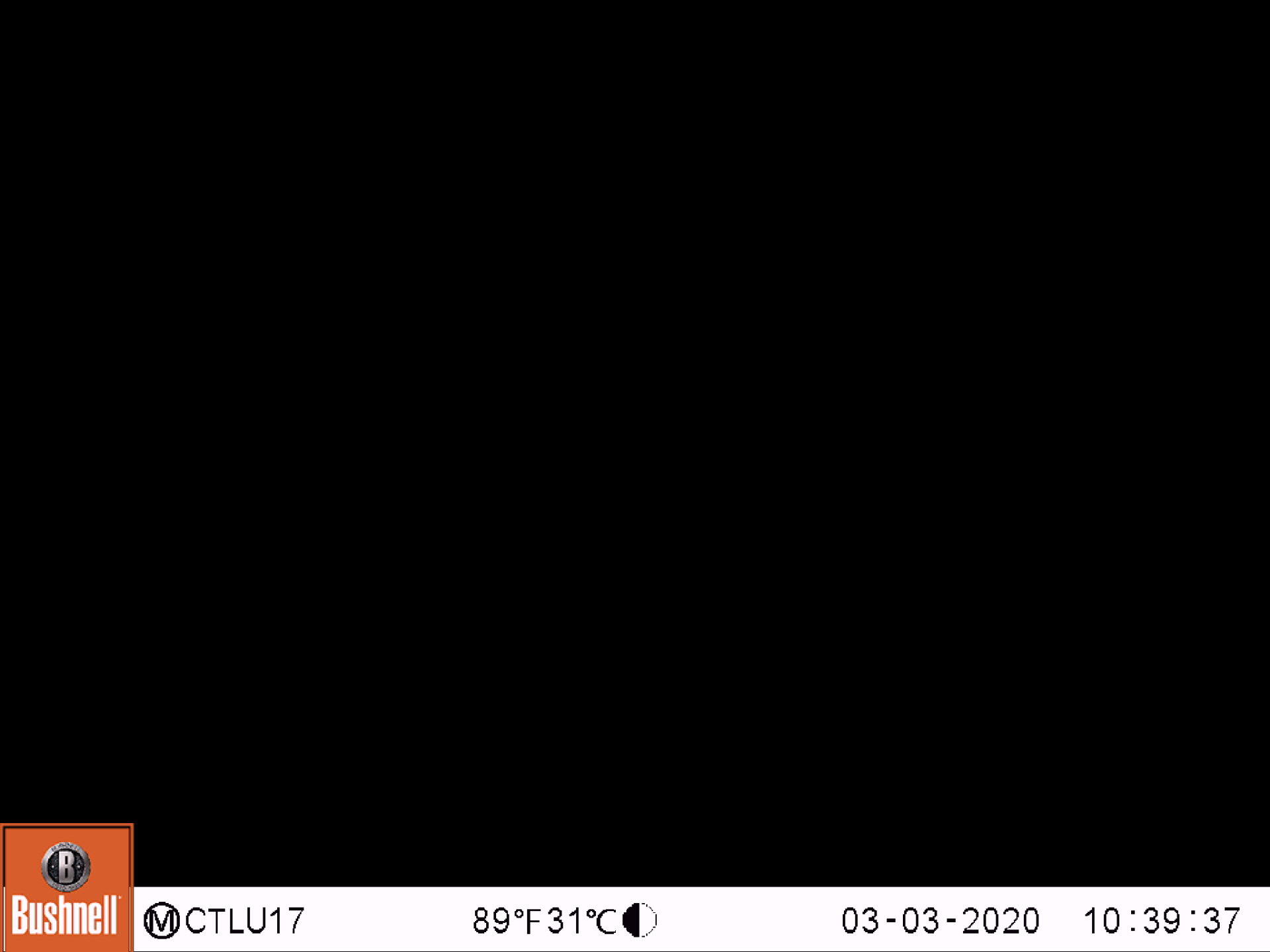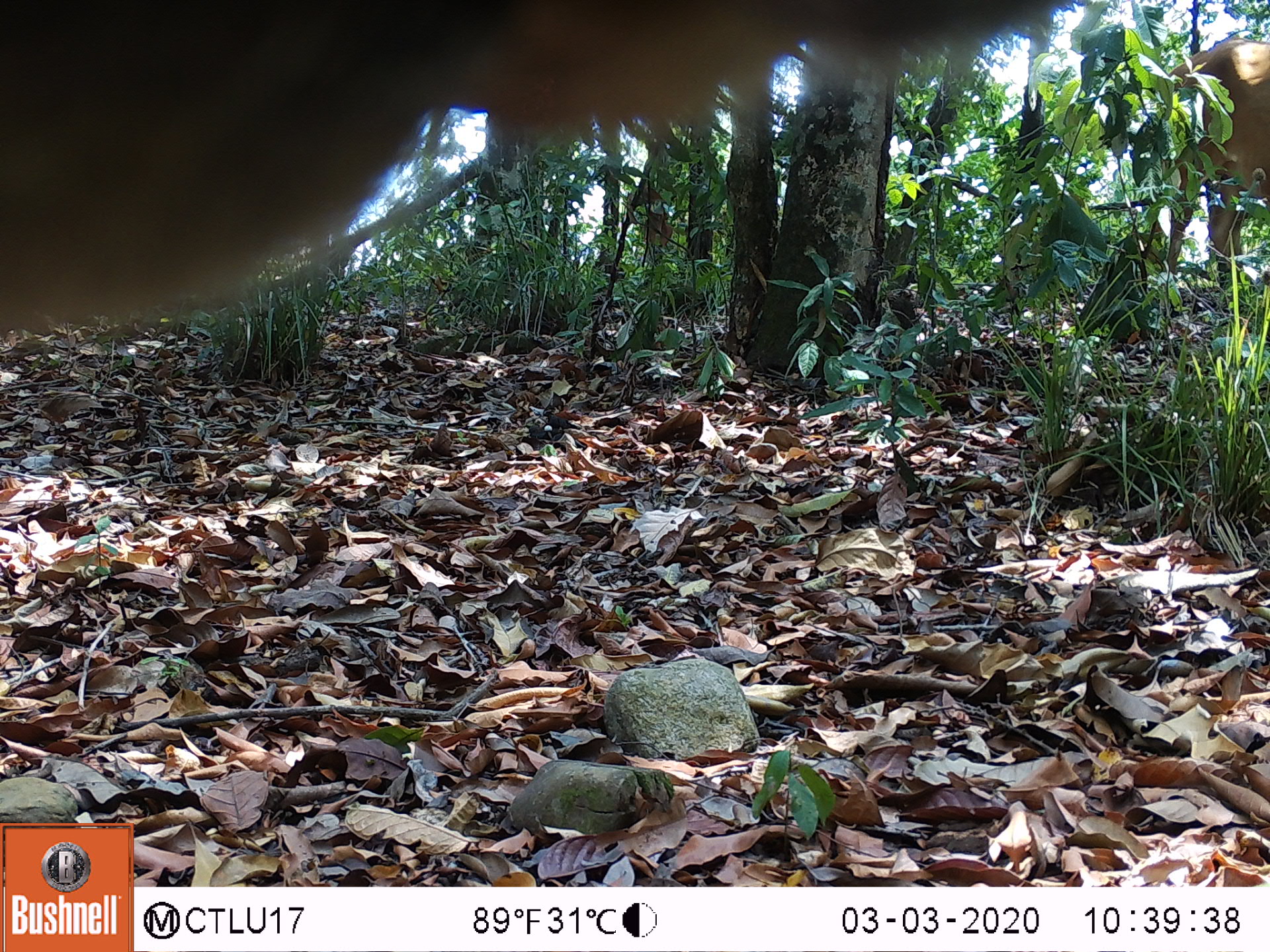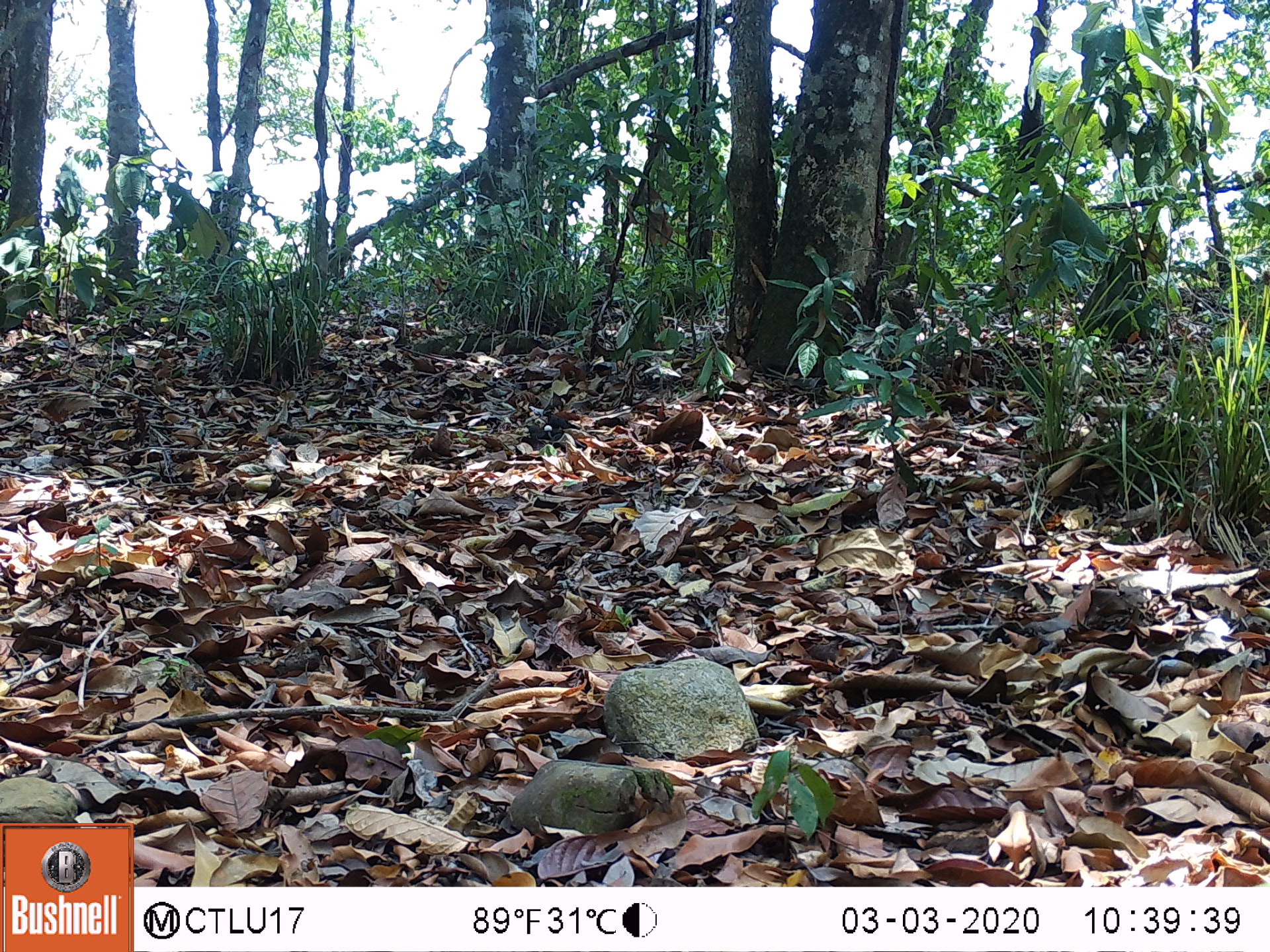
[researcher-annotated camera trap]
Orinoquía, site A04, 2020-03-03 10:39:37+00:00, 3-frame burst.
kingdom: Animalia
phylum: Chordata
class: Mammalia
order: Artiodactyla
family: Bovidae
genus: Bos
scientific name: Bos taurus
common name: cow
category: cattle